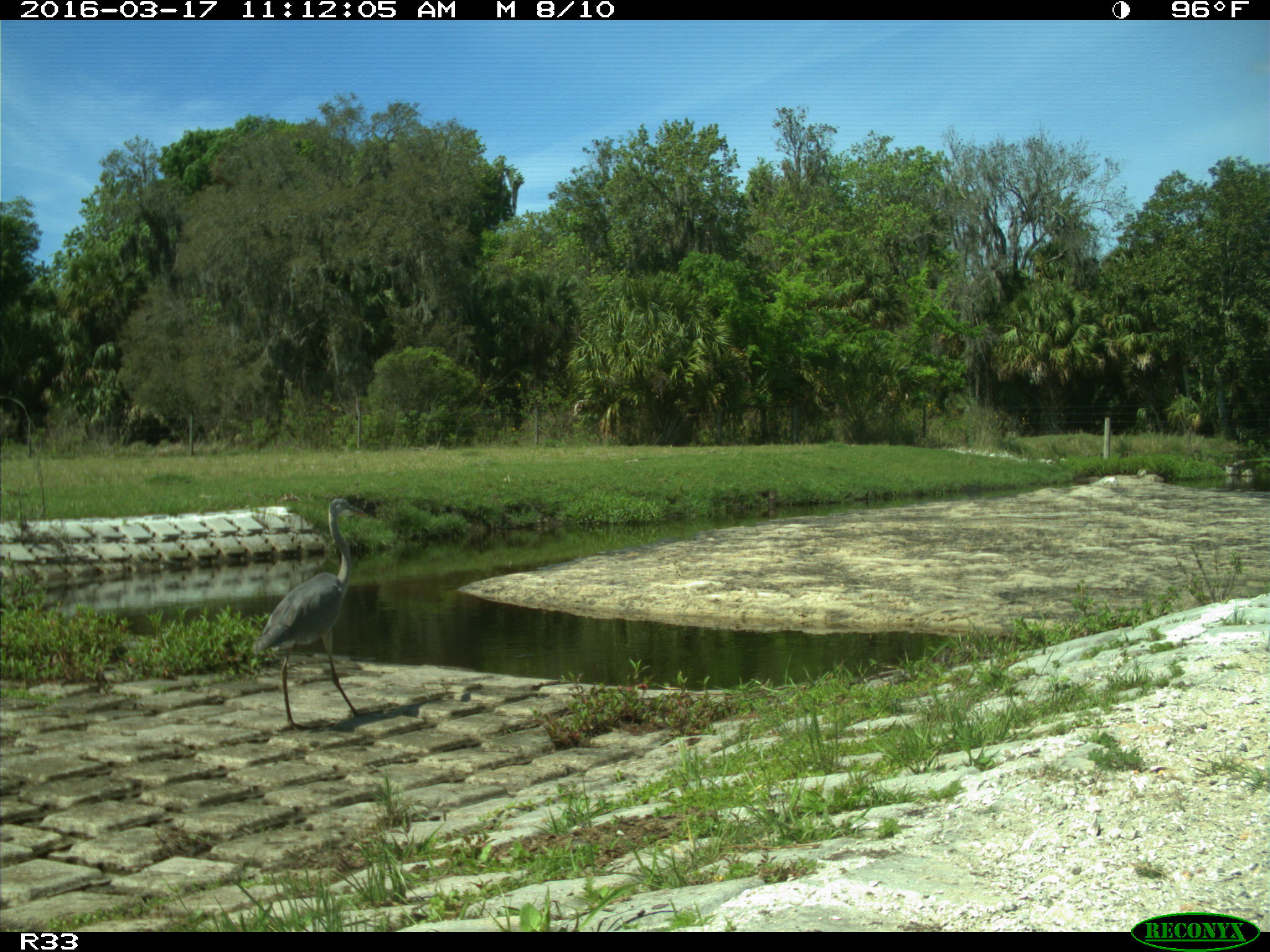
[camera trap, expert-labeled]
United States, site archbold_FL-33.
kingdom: Animalia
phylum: Chordata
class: Aves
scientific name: Aves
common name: birds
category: unidentified bird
Unidentified bird (birds) (Aves).